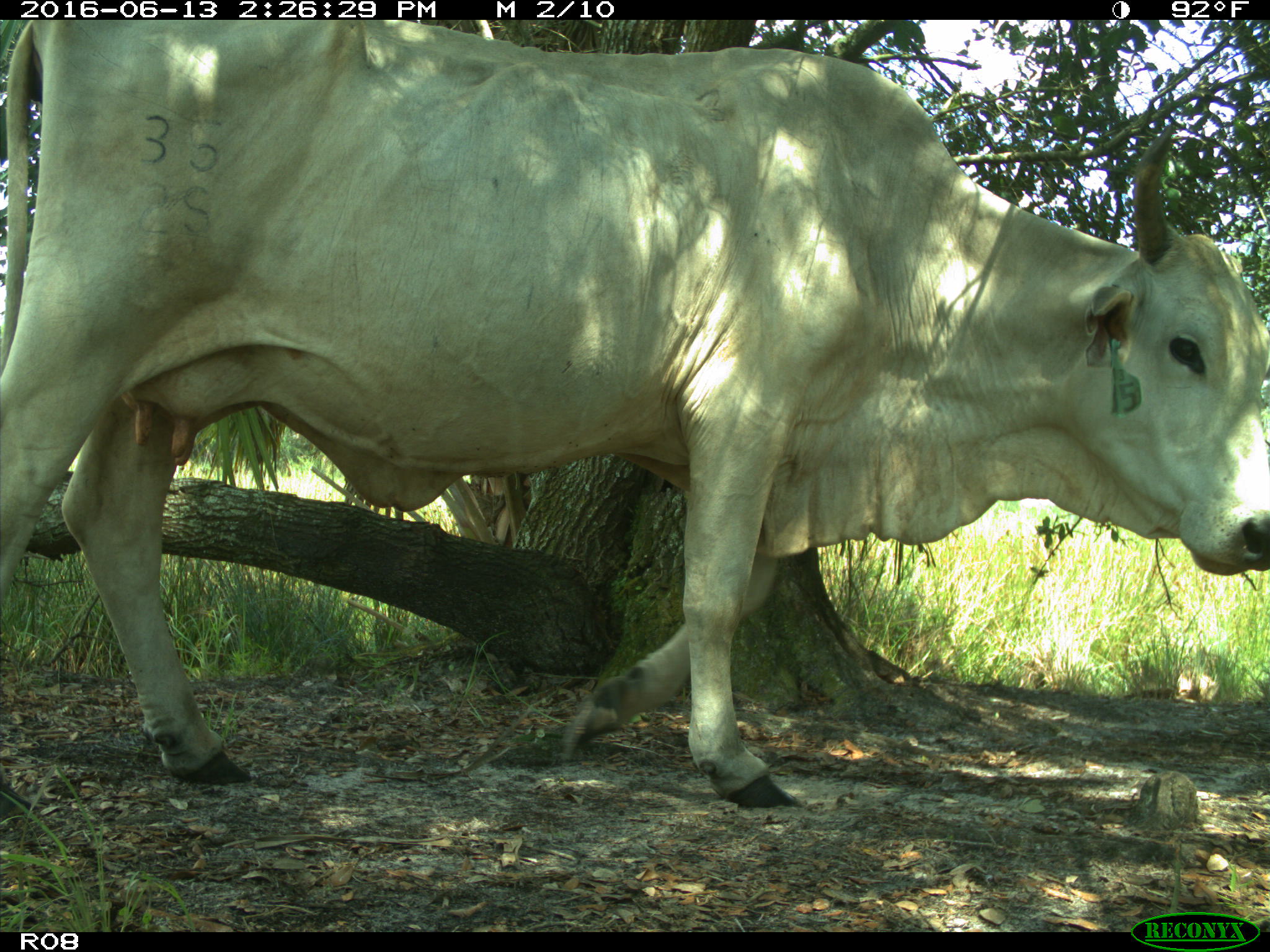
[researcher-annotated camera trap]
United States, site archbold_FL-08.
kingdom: Animalia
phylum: Chordata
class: Mammalia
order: Artiodactyla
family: Bovidae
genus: Bos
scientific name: Bos taurus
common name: domestic cow